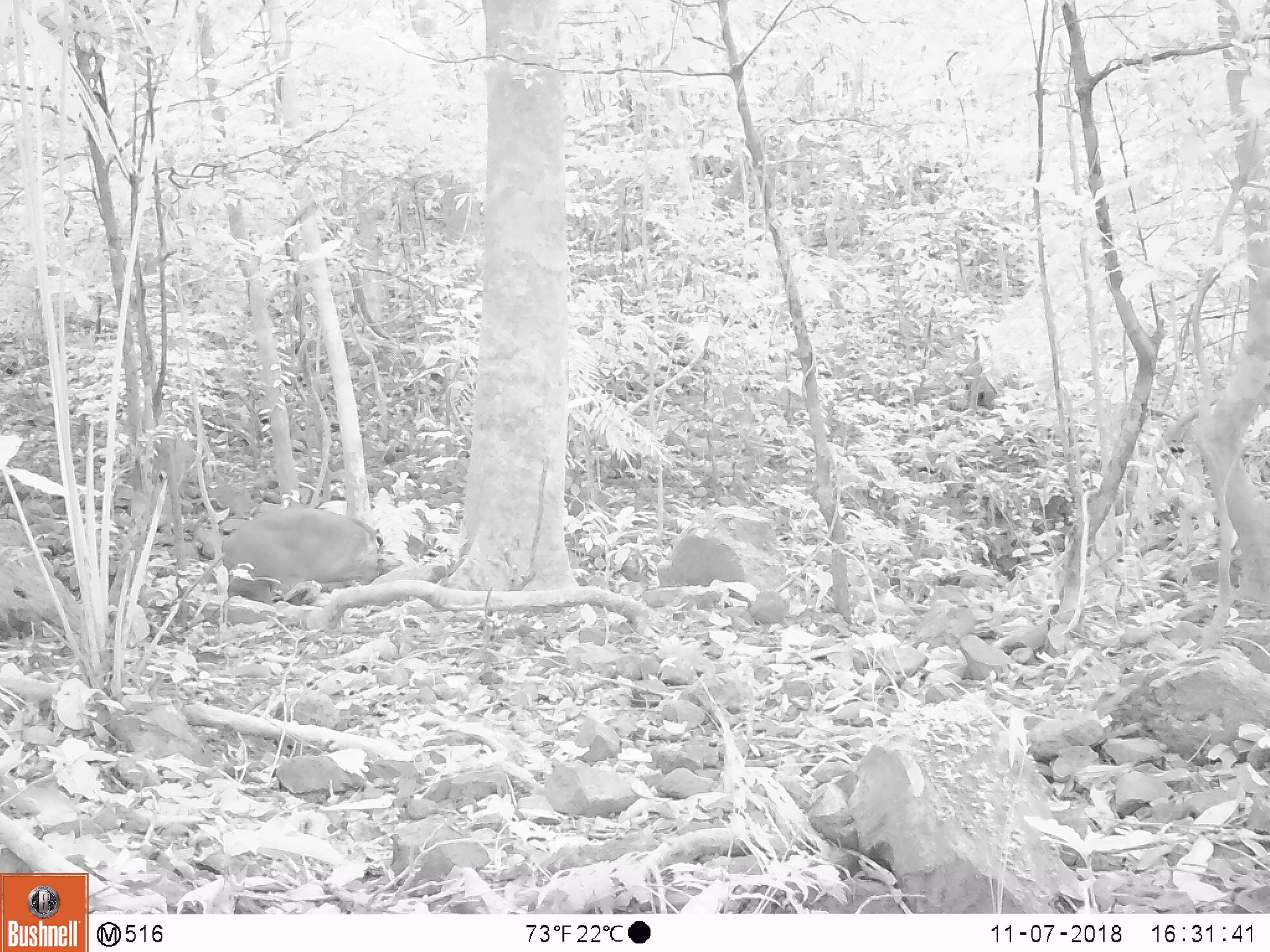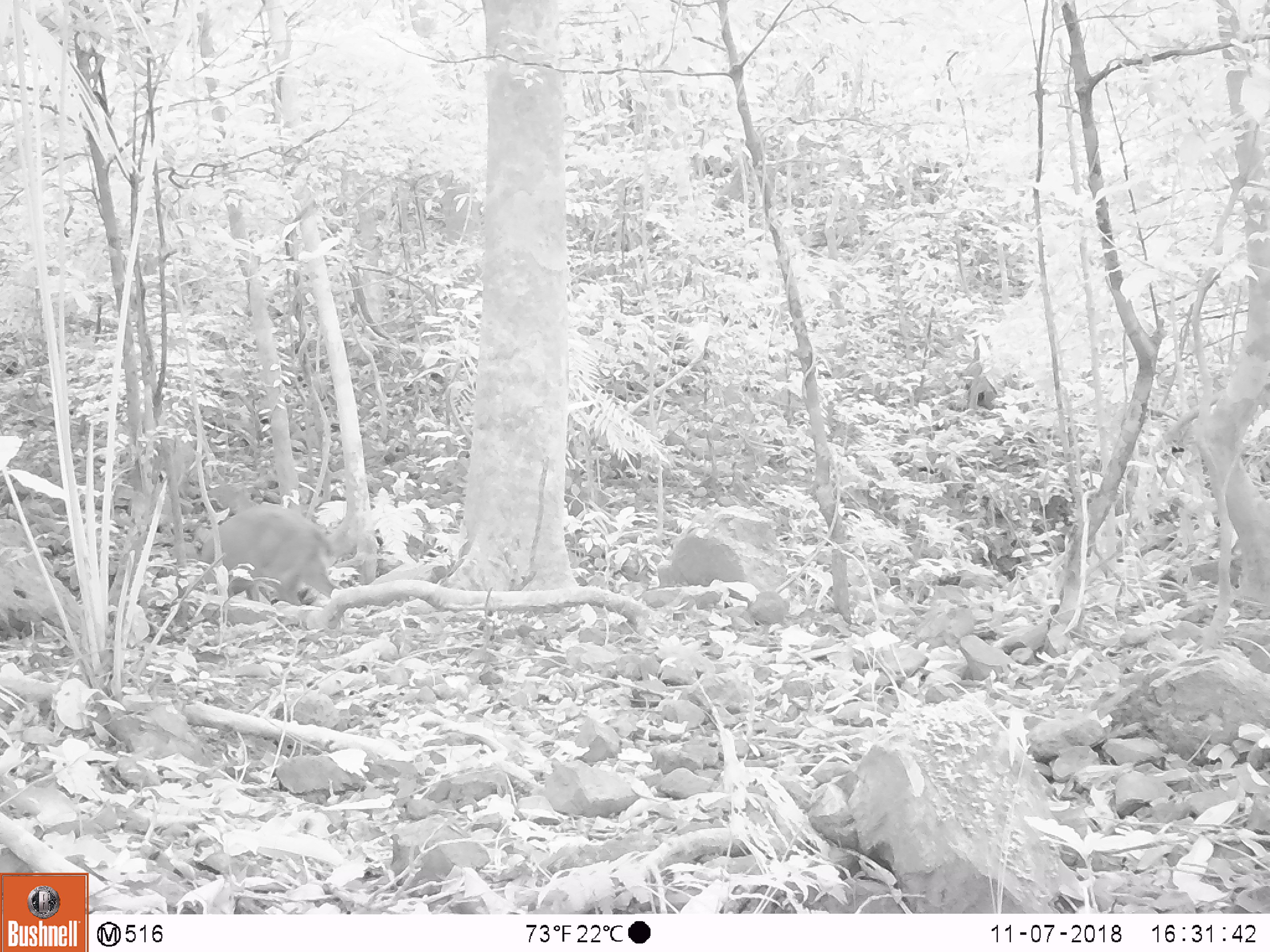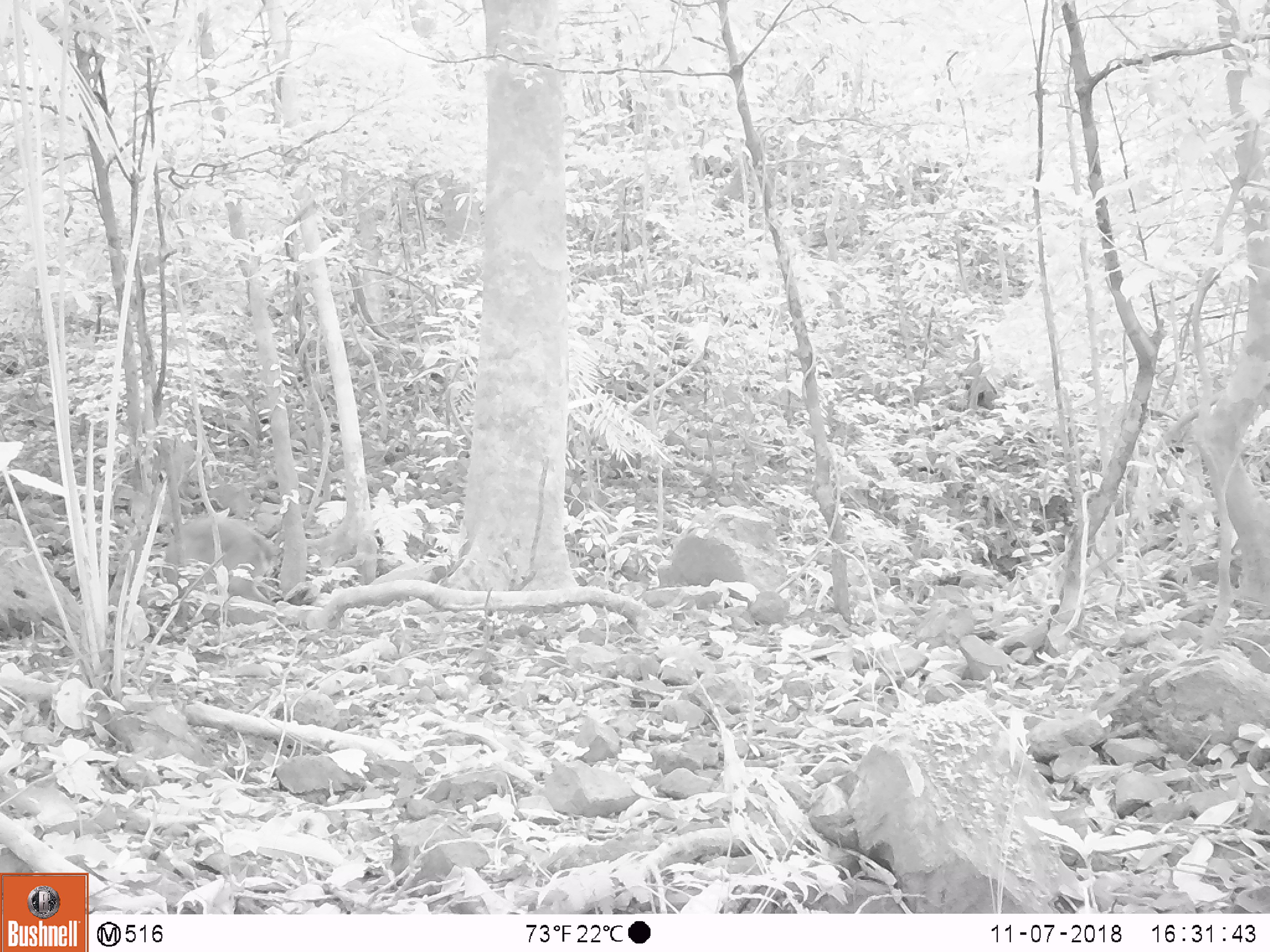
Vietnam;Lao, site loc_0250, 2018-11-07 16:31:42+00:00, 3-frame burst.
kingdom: Animalia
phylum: Chordata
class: Mammalia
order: Artiodactyla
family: Cervidae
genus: Muntiacus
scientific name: Muntiacus vuquangensis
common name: large-antlered muntjac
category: large antlered muntjac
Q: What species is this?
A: Large antlered muntjac (large-antlered muntjac) (Muntiacus vuquangensis).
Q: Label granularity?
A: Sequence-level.